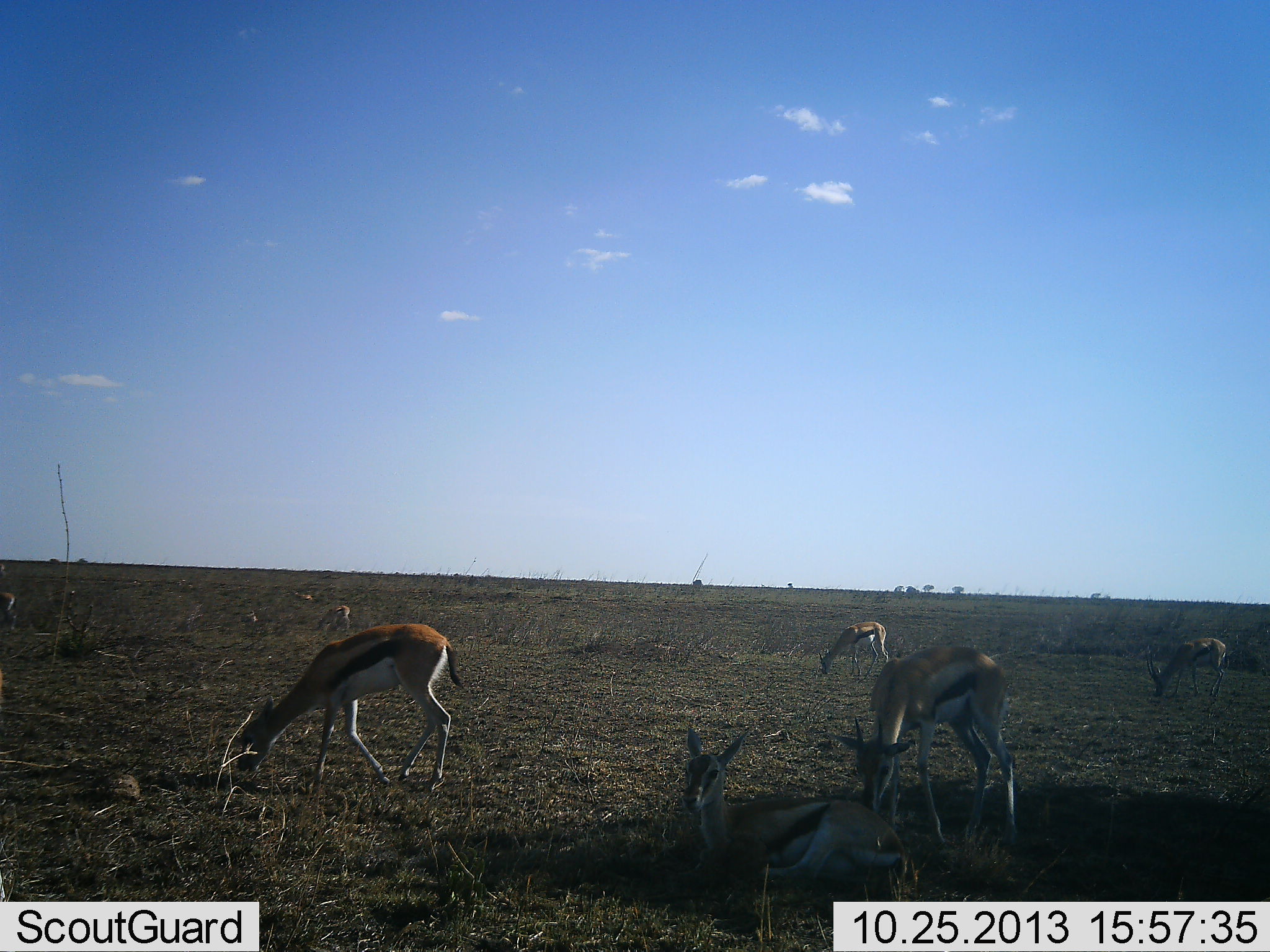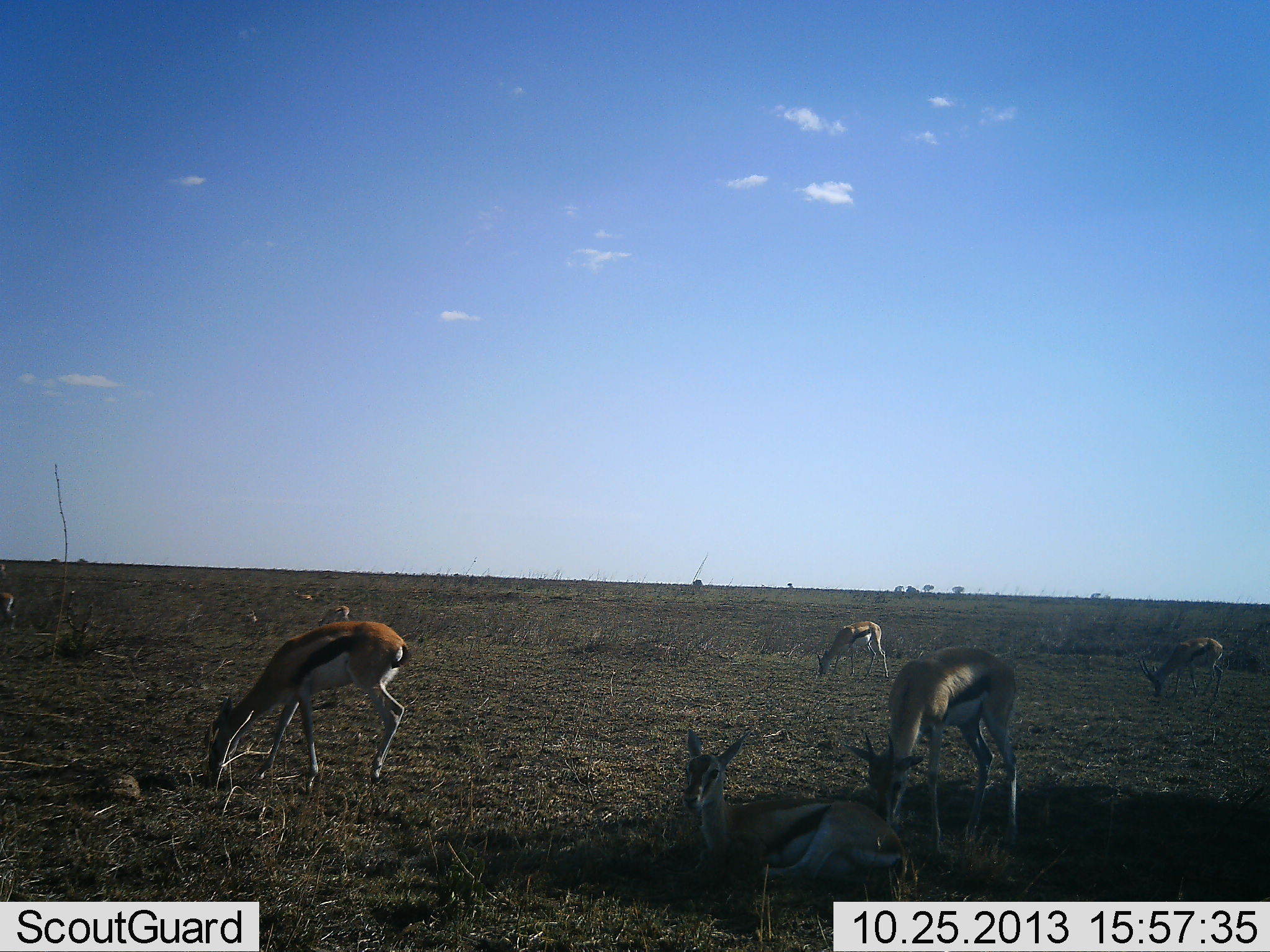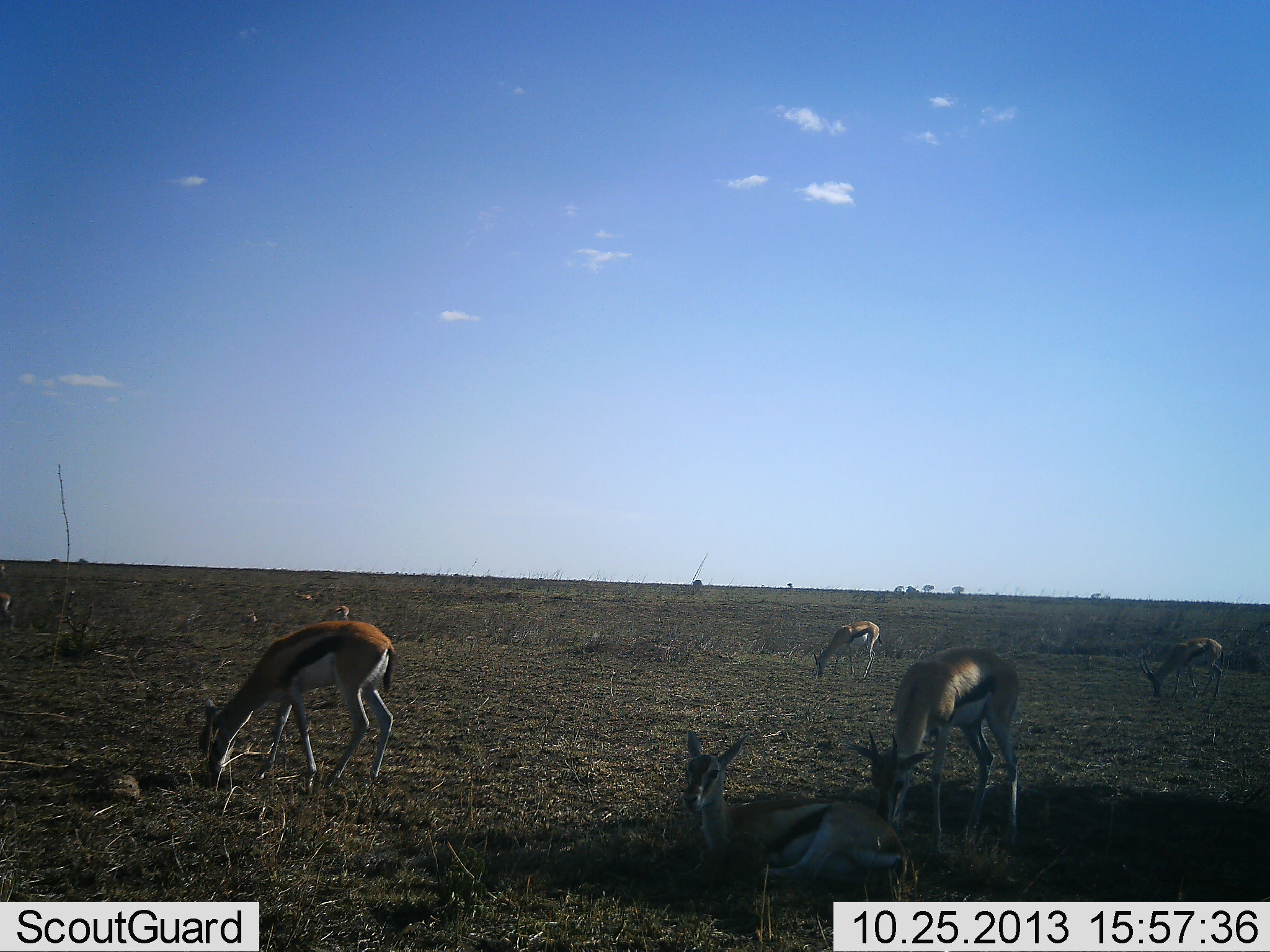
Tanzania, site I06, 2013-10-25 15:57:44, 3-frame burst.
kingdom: Animalia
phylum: Chordata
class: Mammalia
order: Artiodactyla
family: Bovidae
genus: Eudorcas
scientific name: Eudorcas thomsonii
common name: thomson's gazelle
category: gazellethomsons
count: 9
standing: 70%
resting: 80%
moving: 10%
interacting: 20%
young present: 10%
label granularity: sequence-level